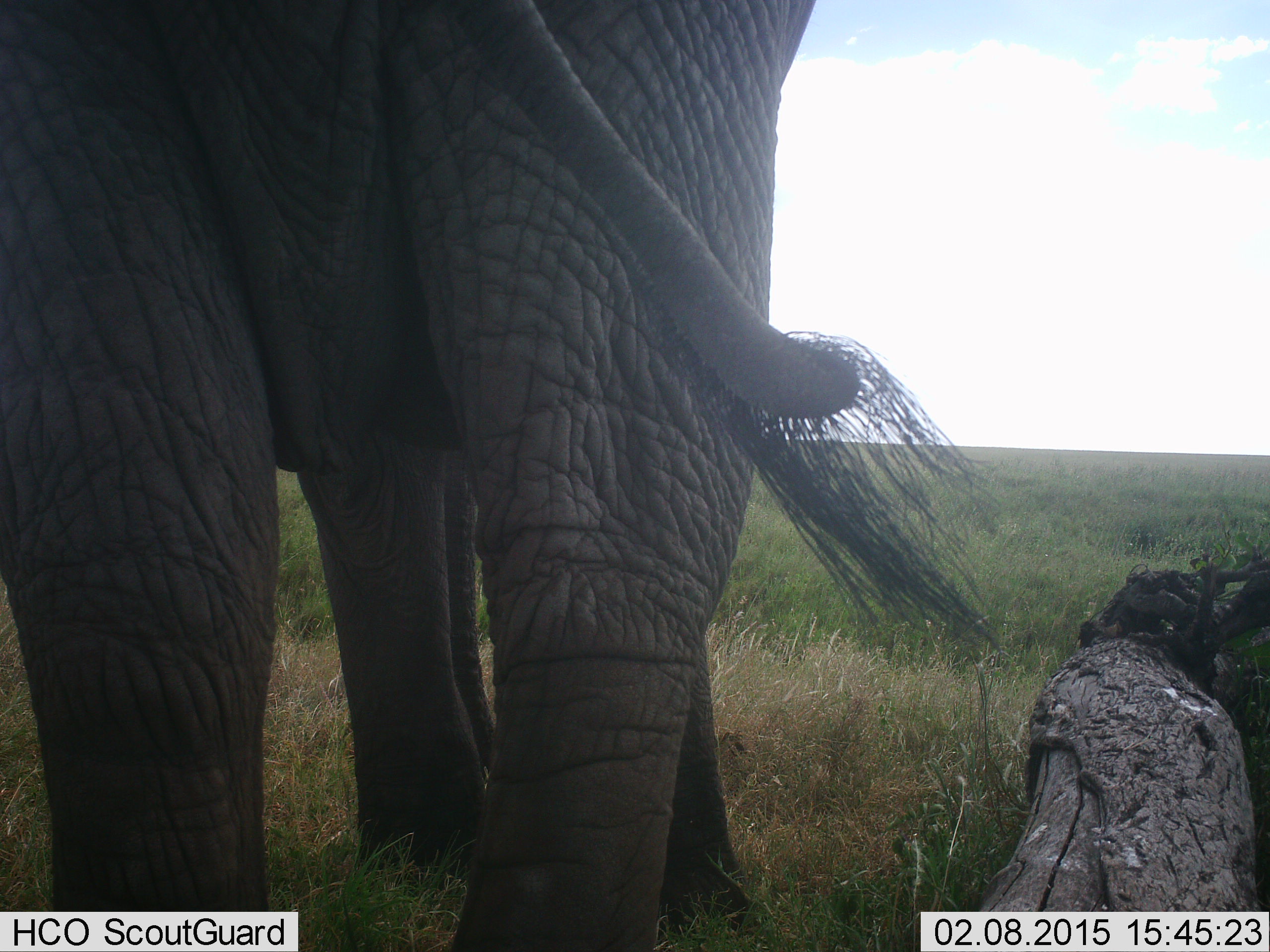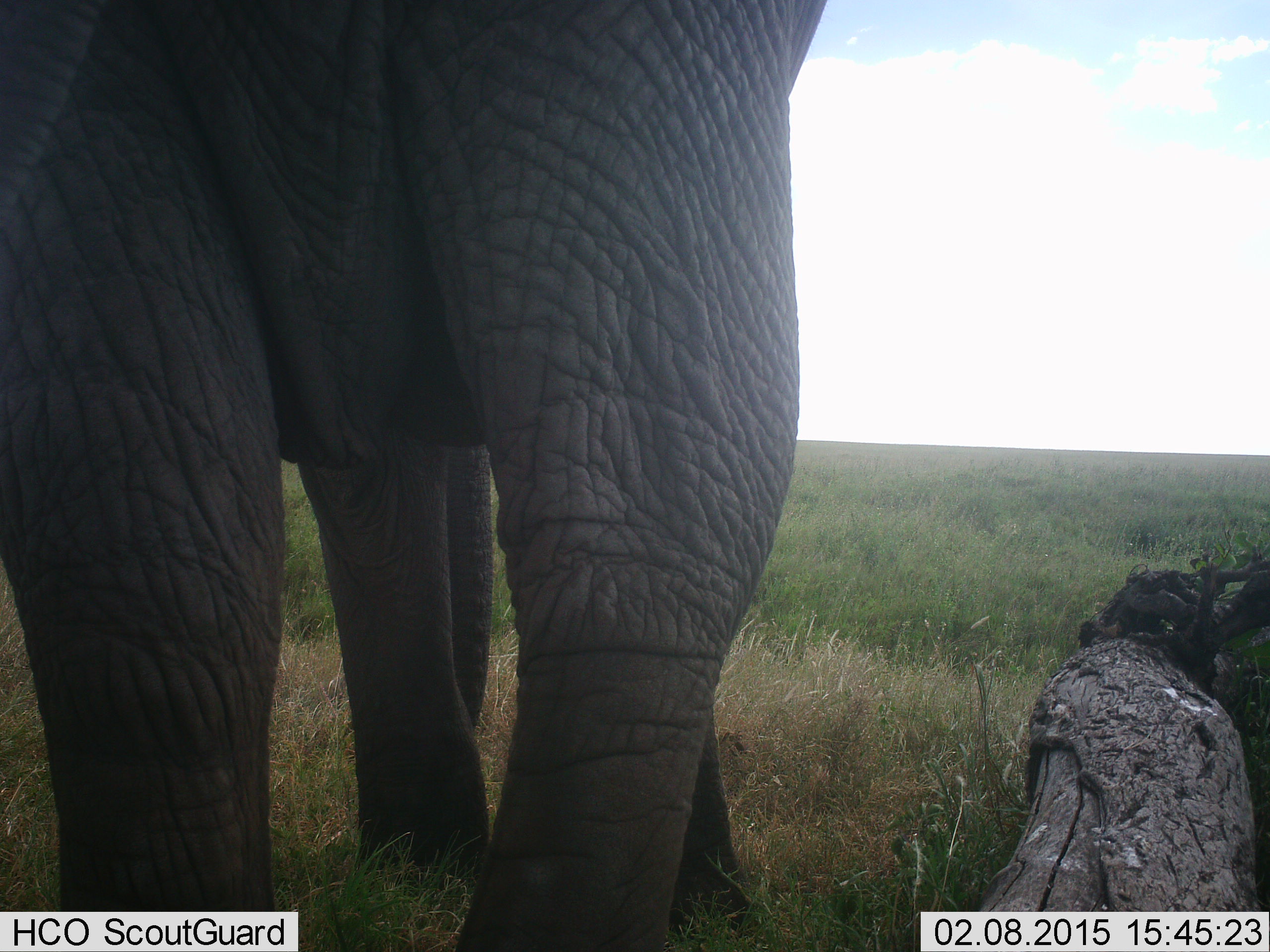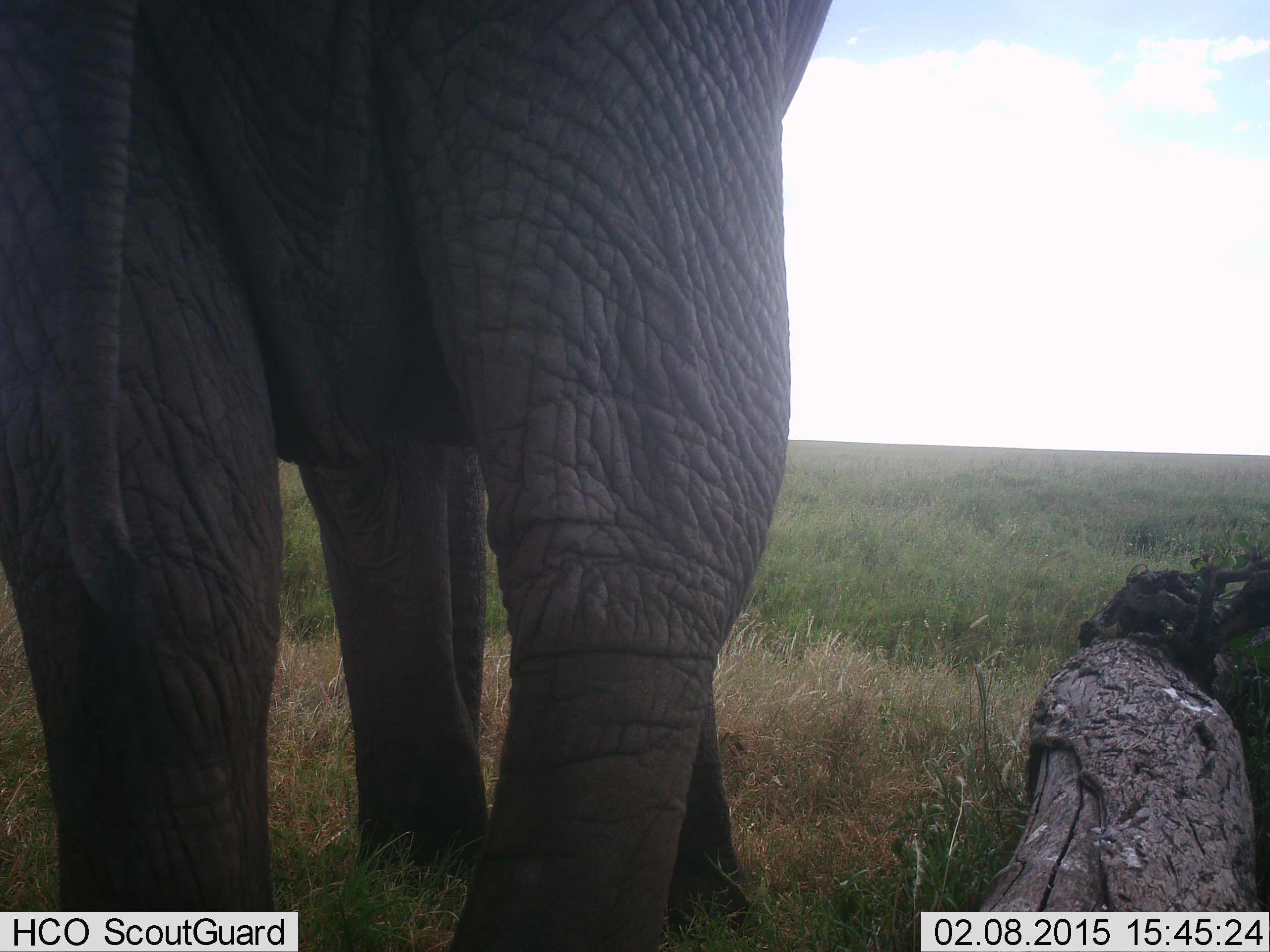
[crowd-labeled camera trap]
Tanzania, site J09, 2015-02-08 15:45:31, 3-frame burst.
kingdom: Animalia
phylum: Chordata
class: Mammalia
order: Proboscidea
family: Elephantidae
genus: Loxodonta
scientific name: Loxodonta africana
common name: african bush elephant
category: elephant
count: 1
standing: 80%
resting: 0%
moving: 10%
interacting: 0%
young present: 0%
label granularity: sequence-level